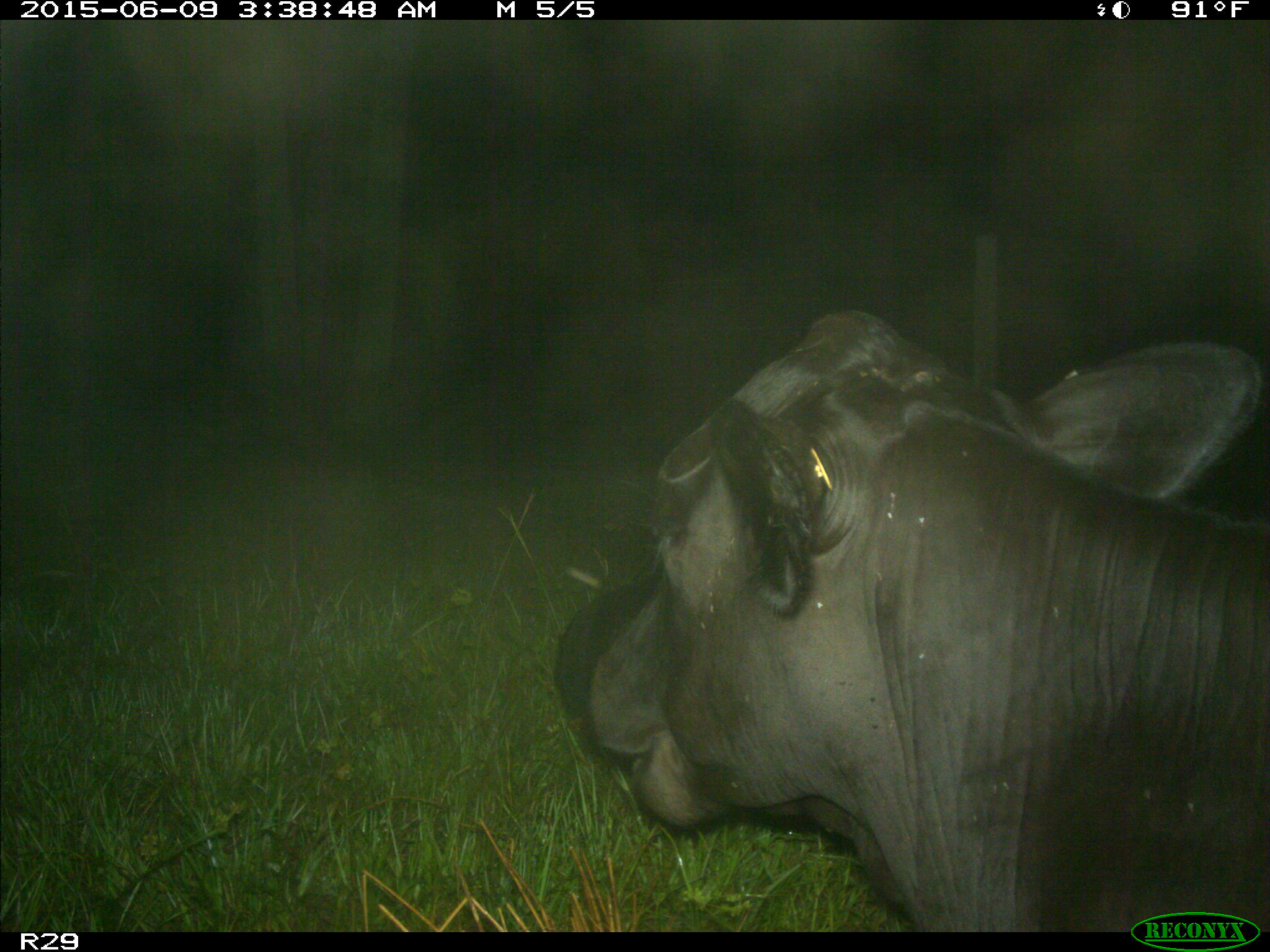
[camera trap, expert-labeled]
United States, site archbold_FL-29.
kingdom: Animalia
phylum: Chordata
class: Mammalia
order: Artiodactyla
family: Bovidae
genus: Bos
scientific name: Bos taurus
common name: domestic cow